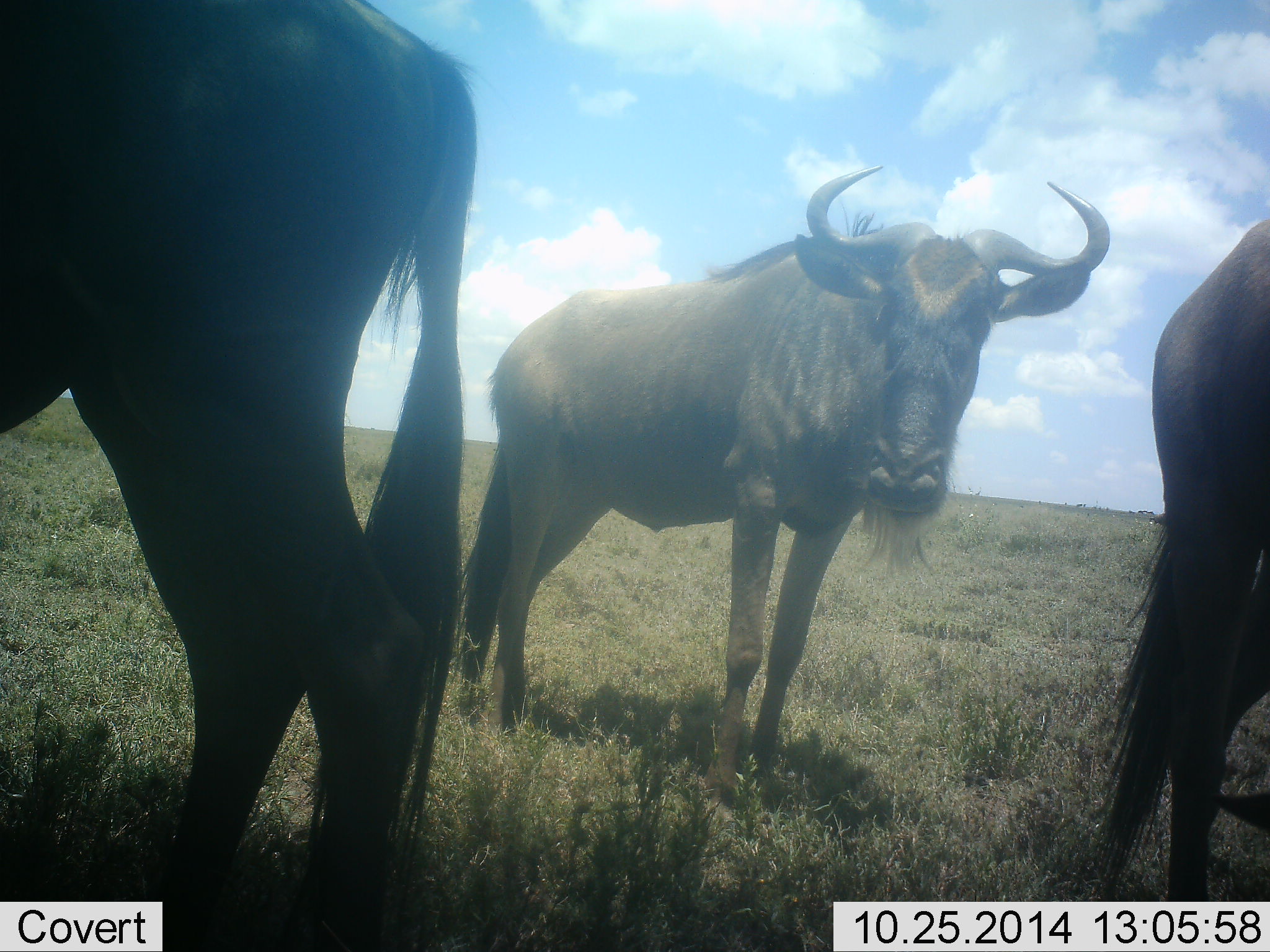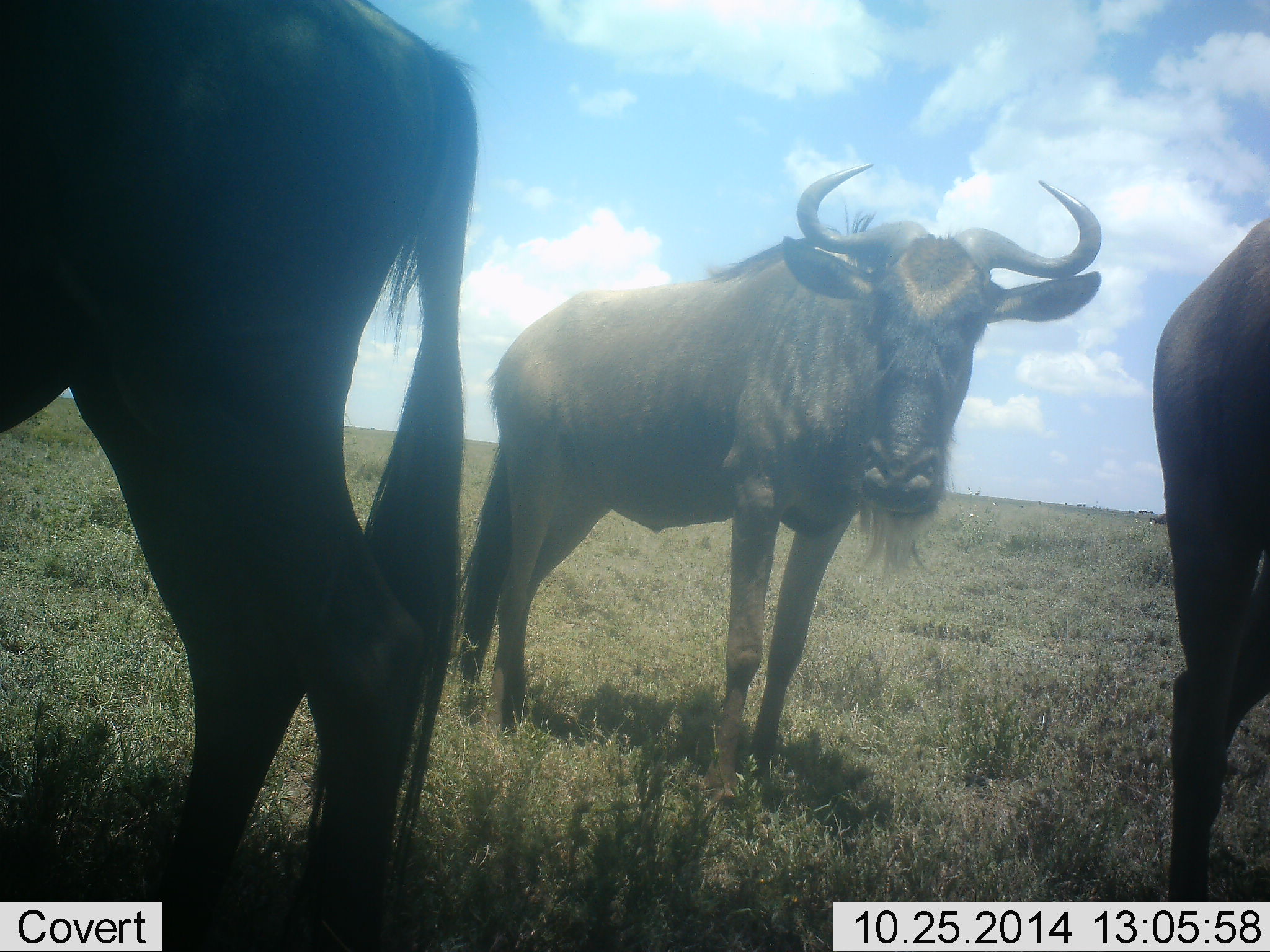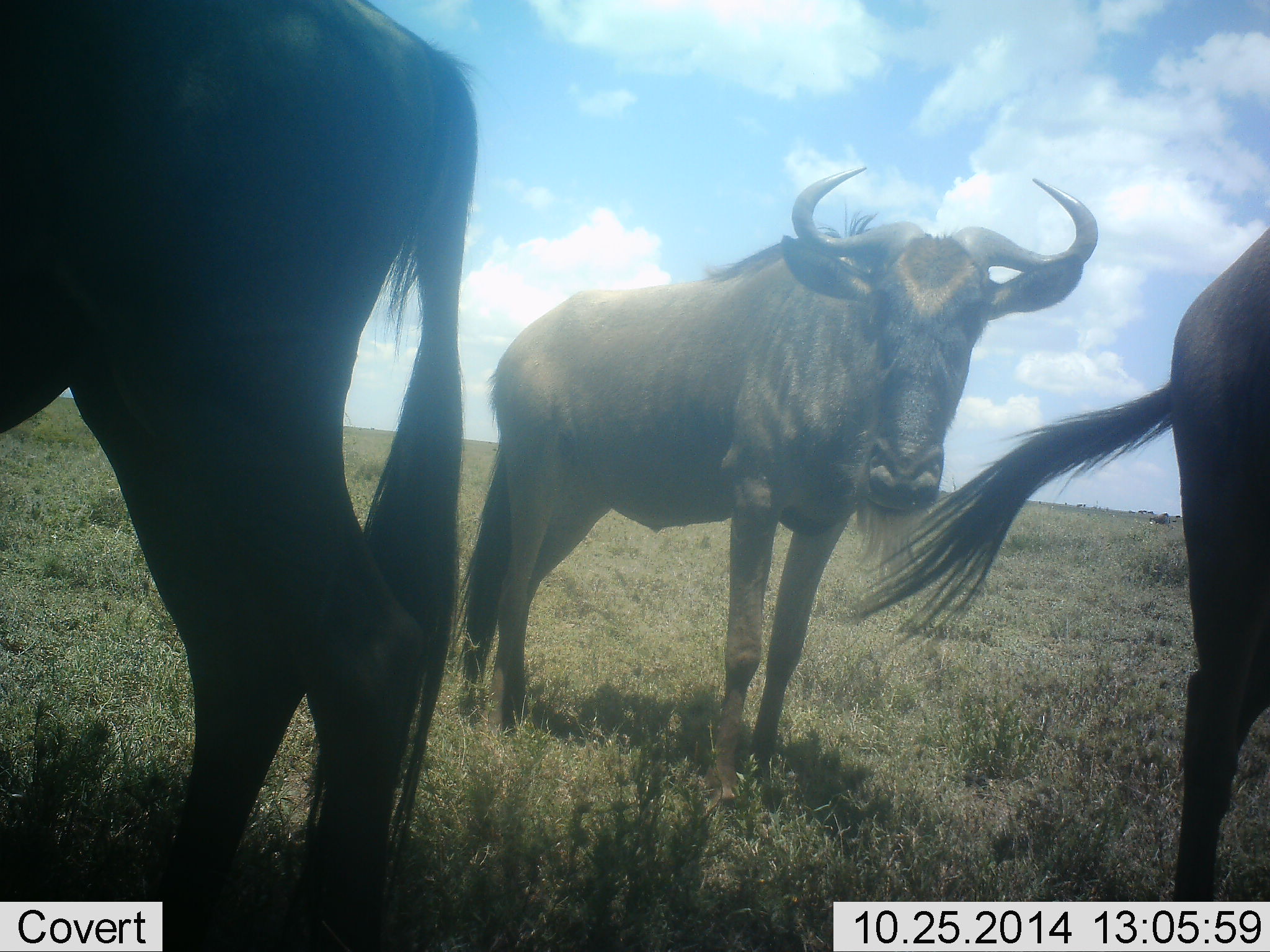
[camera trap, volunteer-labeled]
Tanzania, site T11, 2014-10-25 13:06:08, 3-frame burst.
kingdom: Animalia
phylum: Chordata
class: Mammalia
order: Artiodactyla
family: Bovidae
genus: Connochaetes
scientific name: Connochaetes taurinus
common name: blue wildebeest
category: wildebeest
Wildebeest (blue wildebeest) (Connochaetes taurinus), count 3. Behavior (volunteer vote fractions): standing 100%, resting 0%, moving 0%, interacting 0%. Young present (vote fraction): 0%. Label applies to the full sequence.